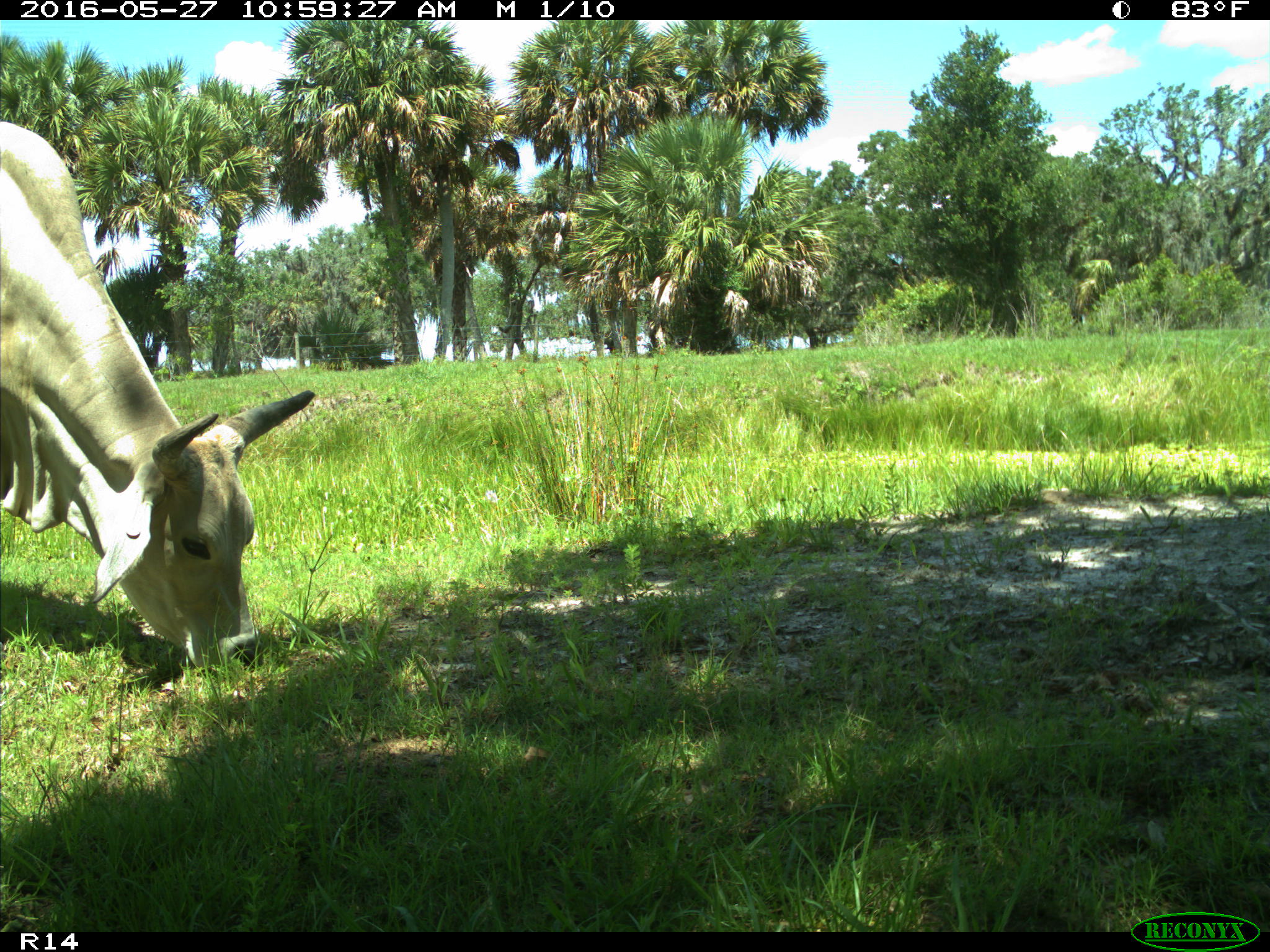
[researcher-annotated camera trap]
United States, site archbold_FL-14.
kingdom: Animalia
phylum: Chordata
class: Mammalia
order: Artiodactyla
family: Bovidae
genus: Bos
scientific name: Bos taurus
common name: domestic cow